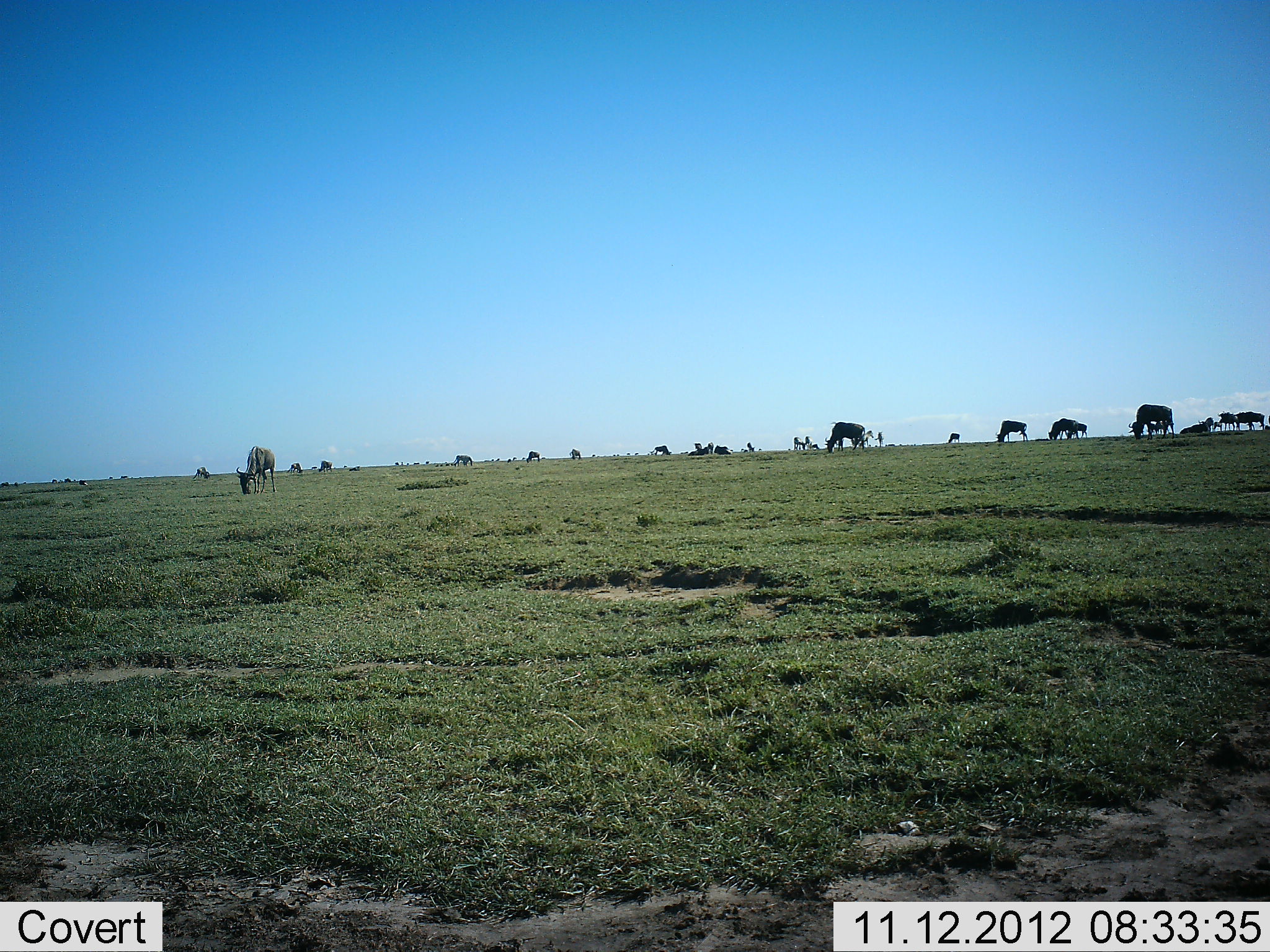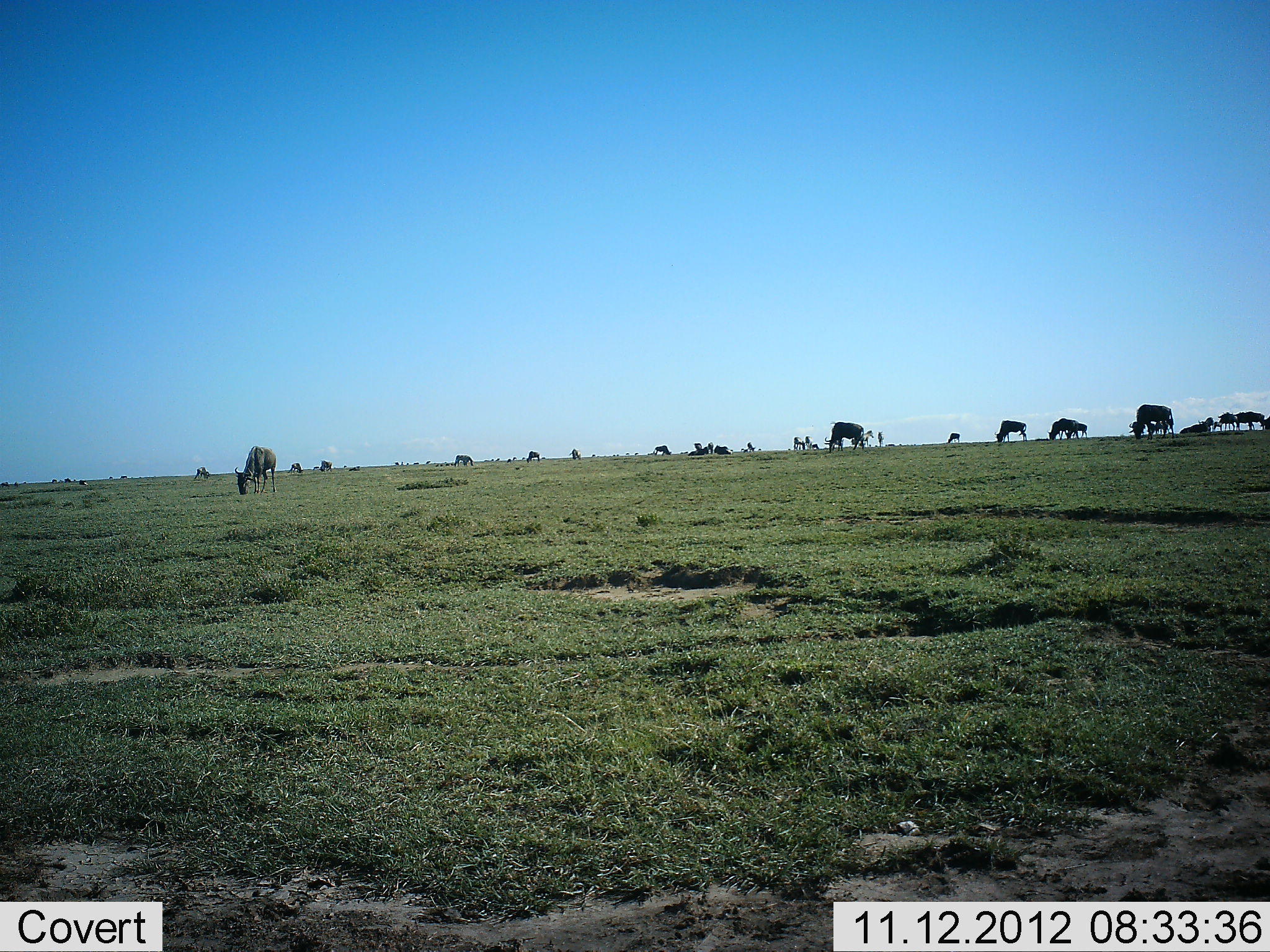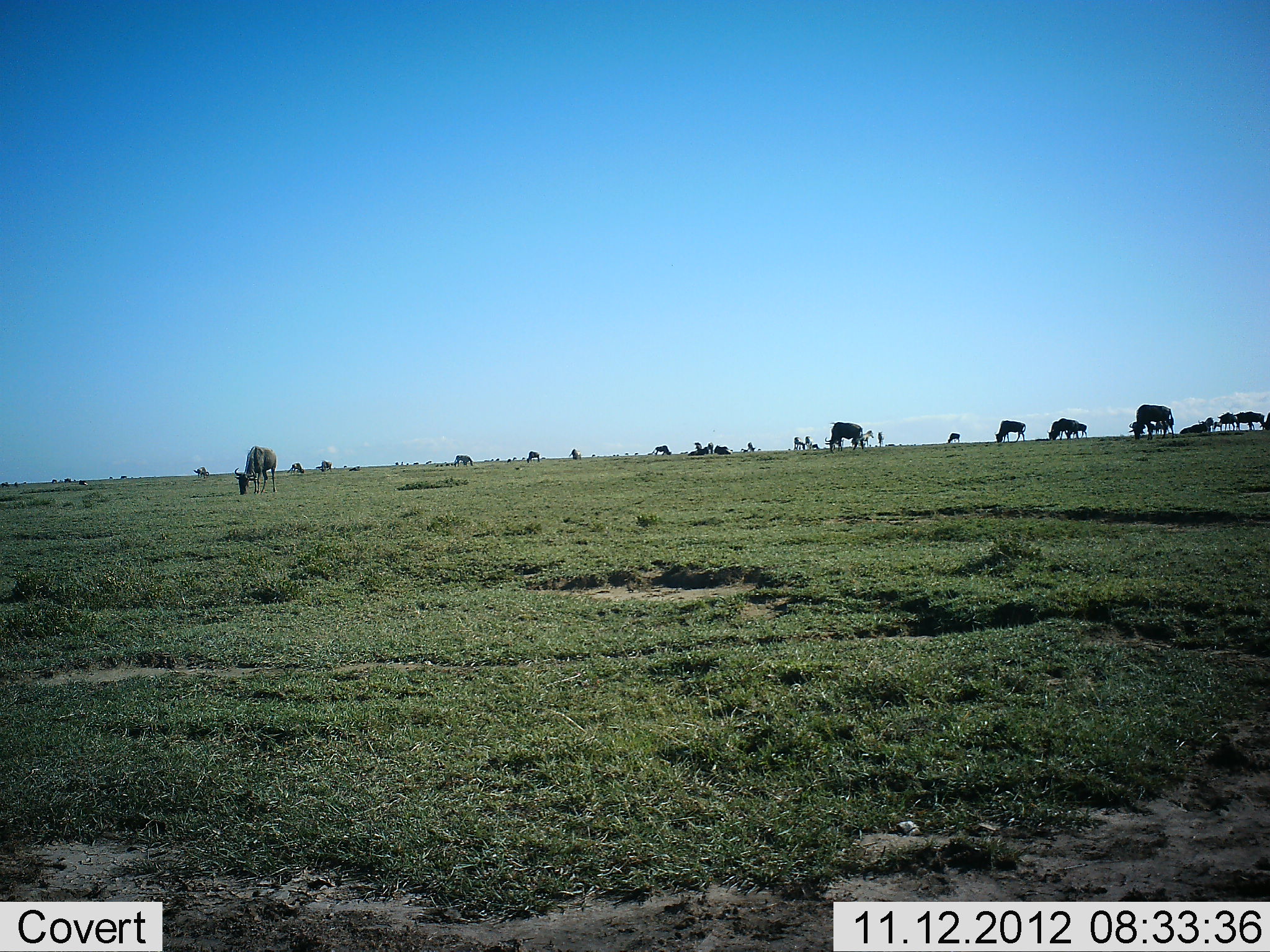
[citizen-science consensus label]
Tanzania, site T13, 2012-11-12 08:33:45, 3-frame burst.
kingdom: Animalia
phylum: Chordata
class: Mammalia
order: Artiodactyla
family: Bovidae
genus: Connochaetes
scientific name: Connochaetes taurinus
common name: blue wildebeest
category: wildebeest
Wildebeest (blue wildebeest) (Connochaetes taurinus), count 11-50. Behavior (volunteer vote fractions): standing 40%, resting 40%, moving 20%, interacting 0%. Young present (vote fraction): 0%. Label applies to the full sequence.